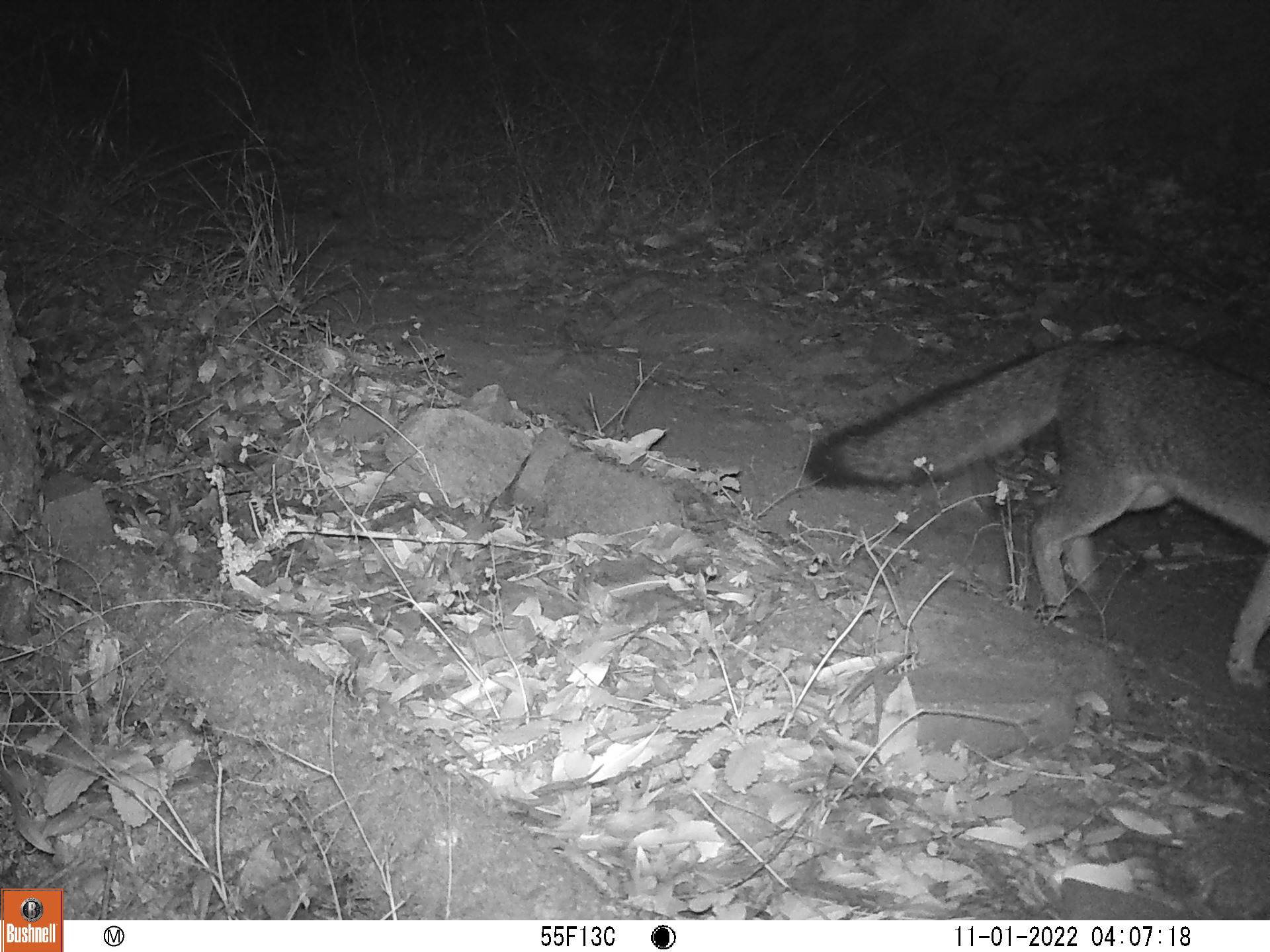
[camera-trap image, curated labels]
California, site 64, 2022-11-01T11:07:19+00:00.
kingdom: Animalia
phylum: Chordata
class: Mammalia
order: Carnivora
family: Canidae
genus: Urocyon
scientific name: Urocyon cinereoargenteus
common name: gray fox